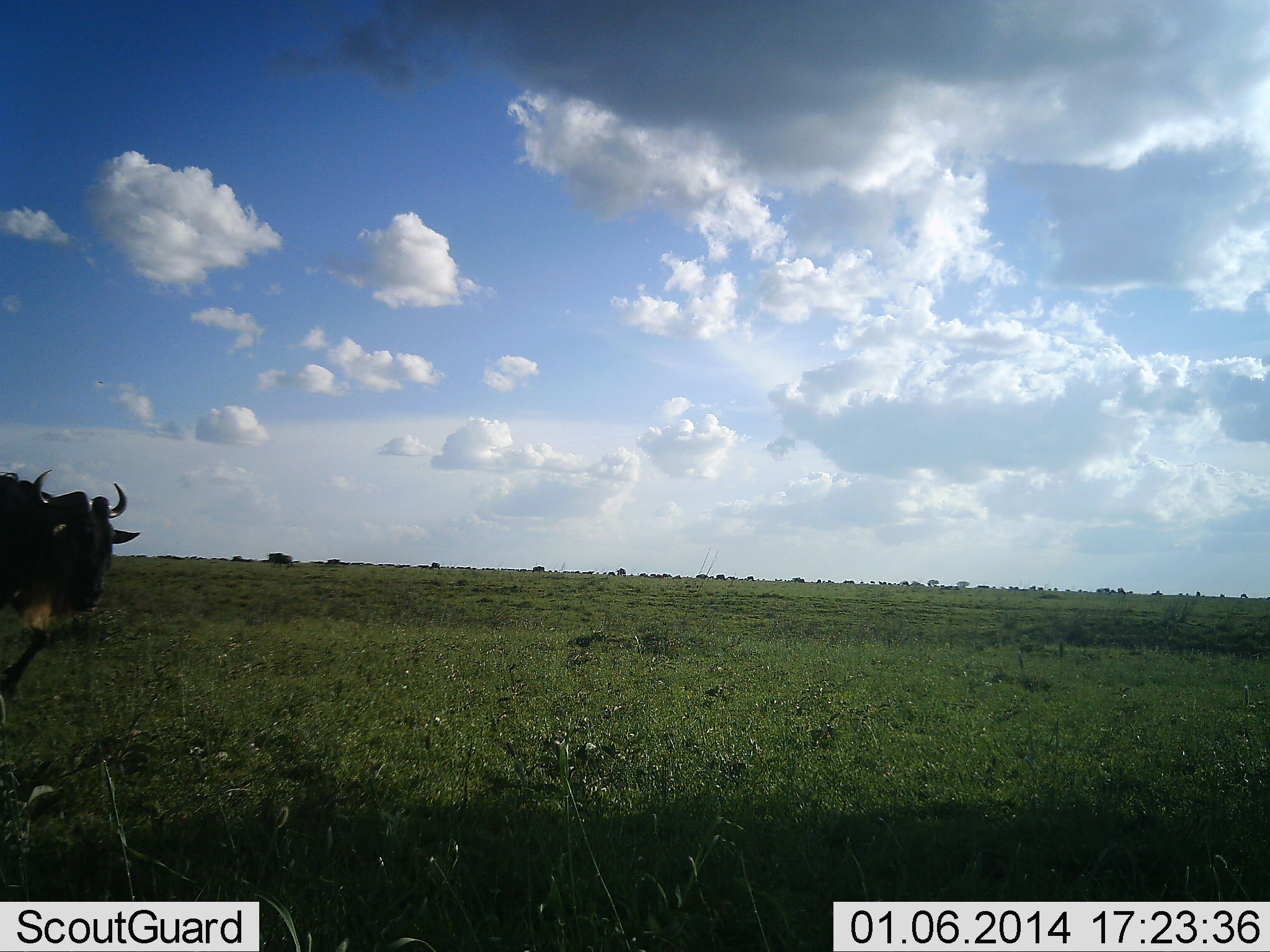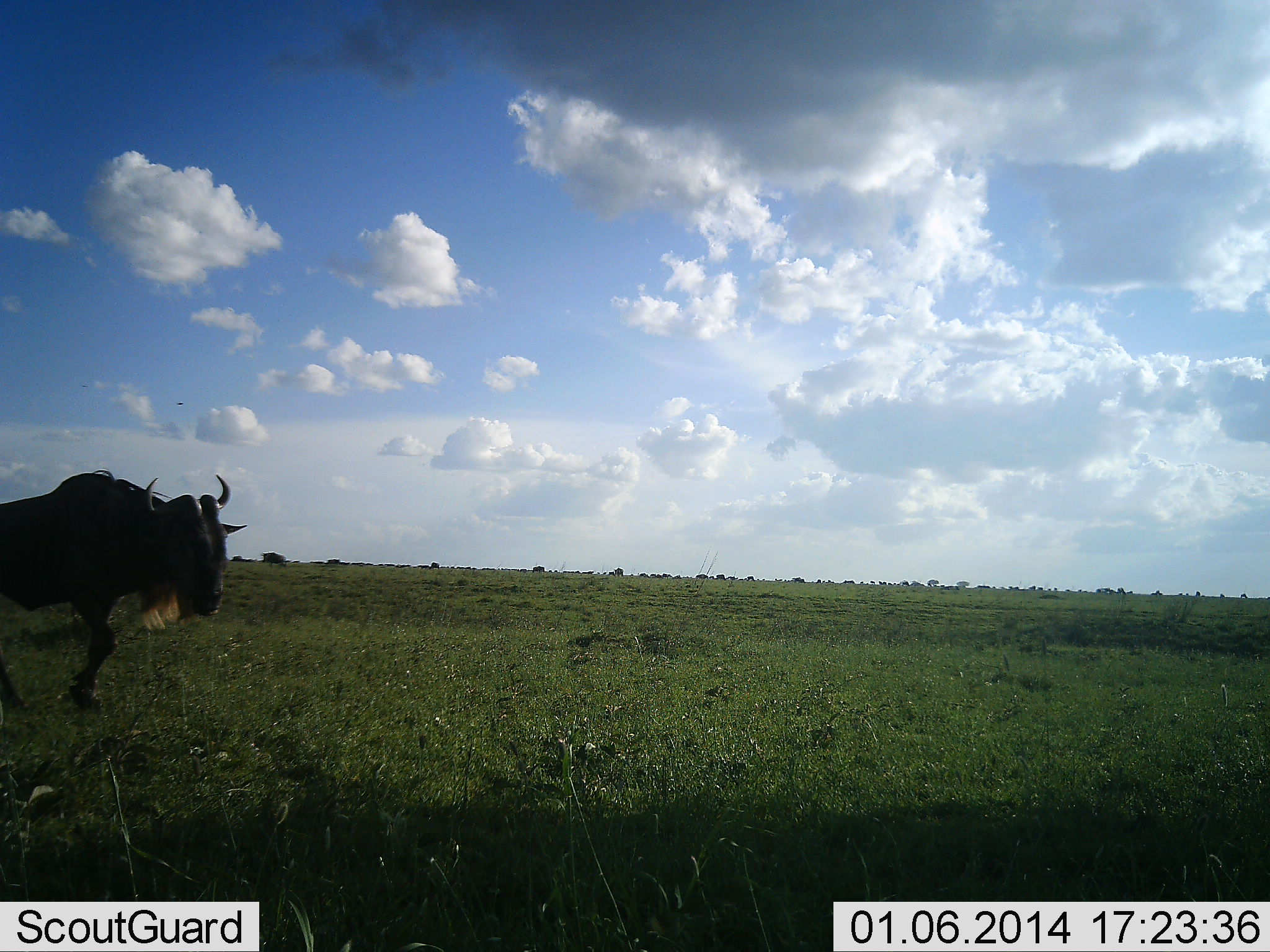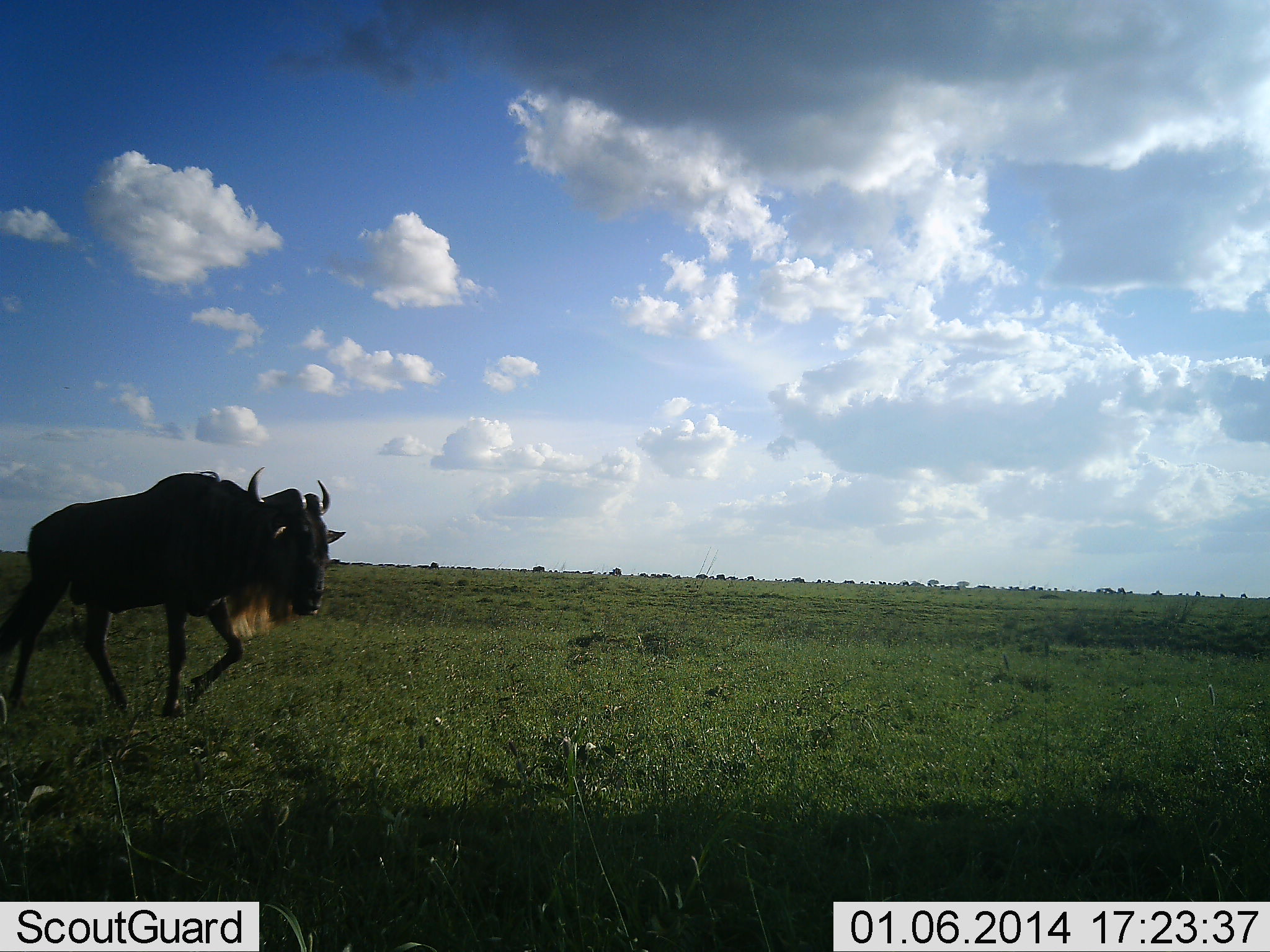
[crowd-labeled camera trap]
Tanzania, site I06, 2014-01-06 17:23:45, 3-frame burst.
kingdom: Animalia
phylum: Chordata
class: Mammalia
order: Artiodactyla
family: Bovidae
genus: Connochaetes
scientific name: Connochaetes taurinus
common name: blue wildebeest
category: wildebeest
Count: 2.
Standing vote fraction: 10%.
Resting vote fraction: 0%.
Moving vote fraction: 100%.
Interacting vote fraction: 0%.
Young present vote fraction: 0%.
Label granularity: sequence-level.